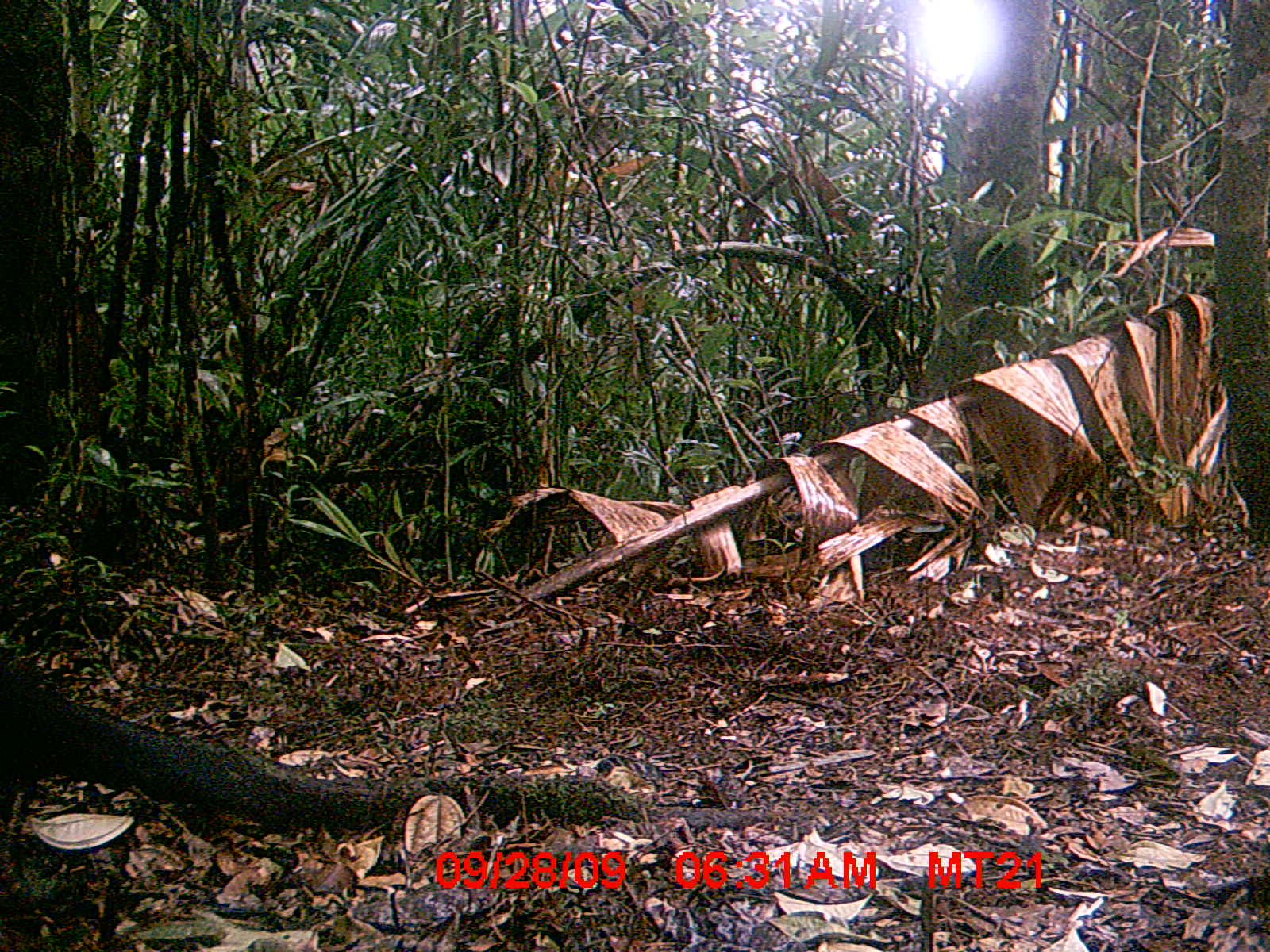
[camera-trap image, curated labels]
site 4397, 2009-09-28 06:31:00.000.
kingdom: Animalia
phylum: Chordata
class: Aves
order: Cuculiformes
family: Cuculidae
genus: Coua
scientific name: Coua serriana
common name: red-breasted coua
Coua serriana (red-breasted coua), count 1.